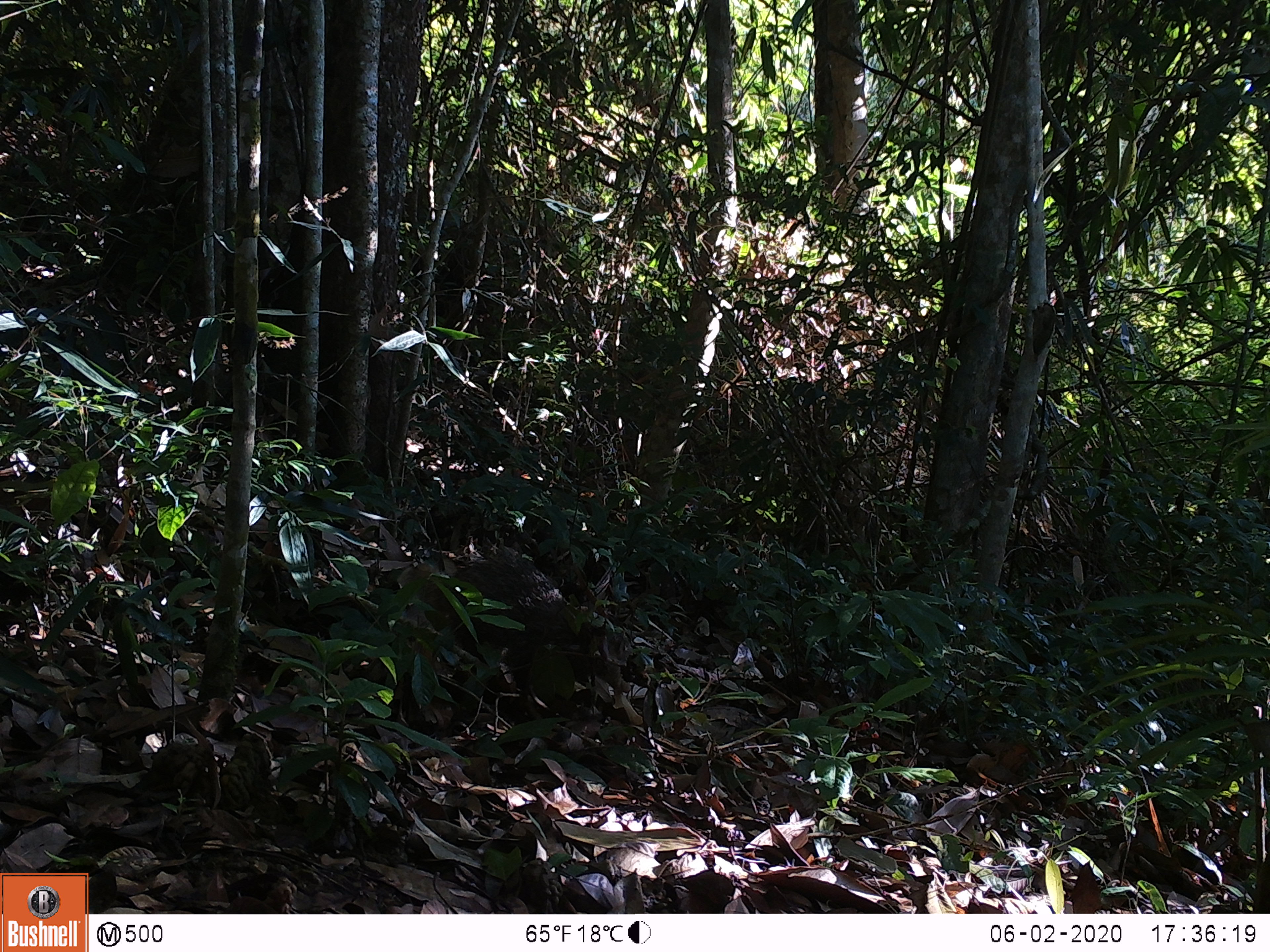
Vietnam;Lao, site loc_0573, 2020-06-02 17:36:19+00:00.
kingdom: Animalia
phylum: Chordata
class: Mammalia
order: Carnivora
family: Herpestidae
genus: Urva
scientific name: Urva urva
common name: crab-eating mongoose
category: crab eating mongoose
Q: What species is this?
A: Crab eating mongoose (crab-eating mongoose) (Urva urva).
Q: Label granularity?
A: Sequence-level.